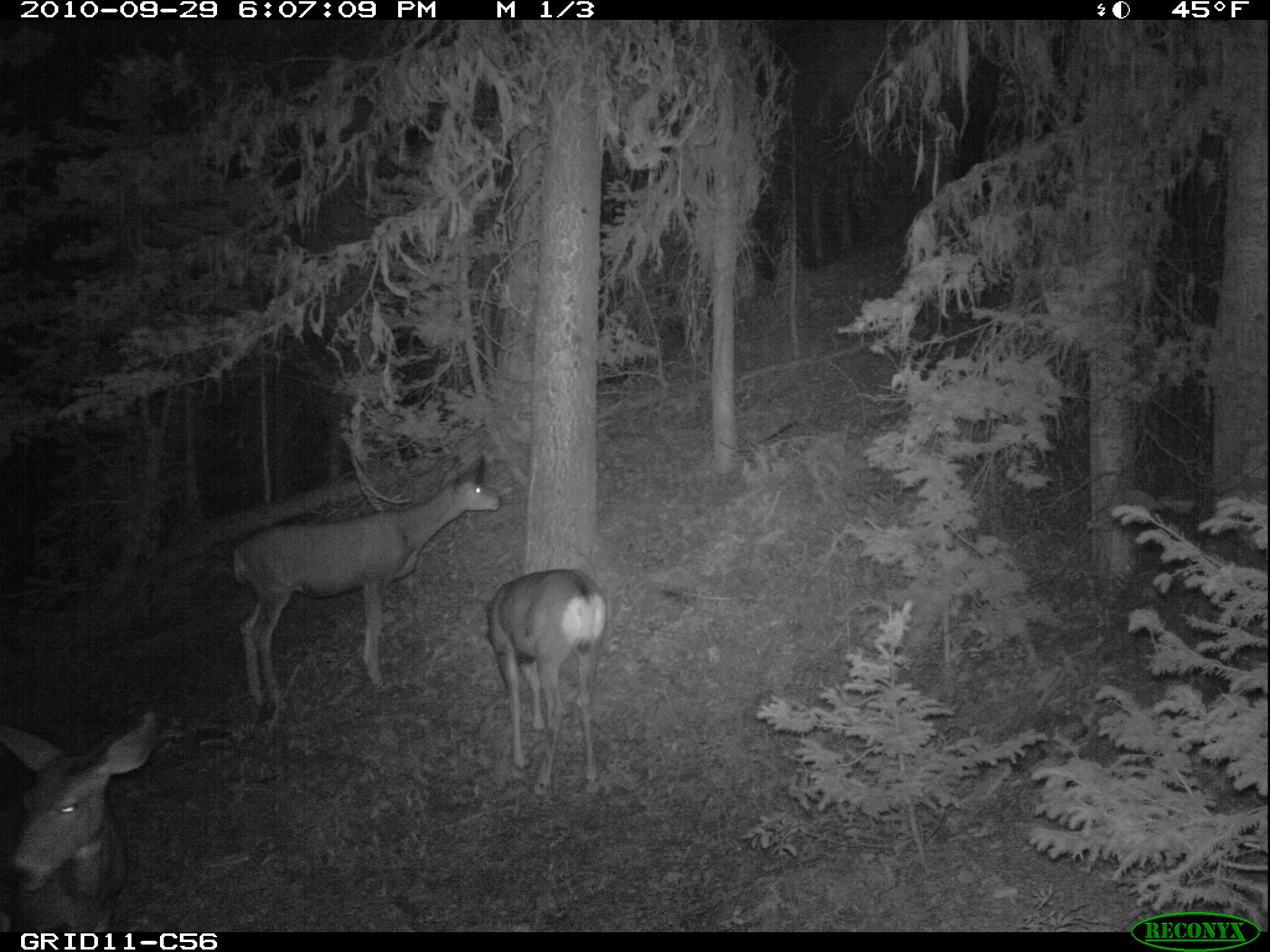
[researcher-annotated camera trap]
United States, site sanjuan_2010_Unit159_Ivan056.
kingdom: Animalia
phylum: Chordata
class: Mammalia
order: Artiodactyla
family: Cervidae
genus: Odocoileus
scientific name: Odocoileus hemionus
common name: mule deer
Odocoileus hemionus (mule deer).